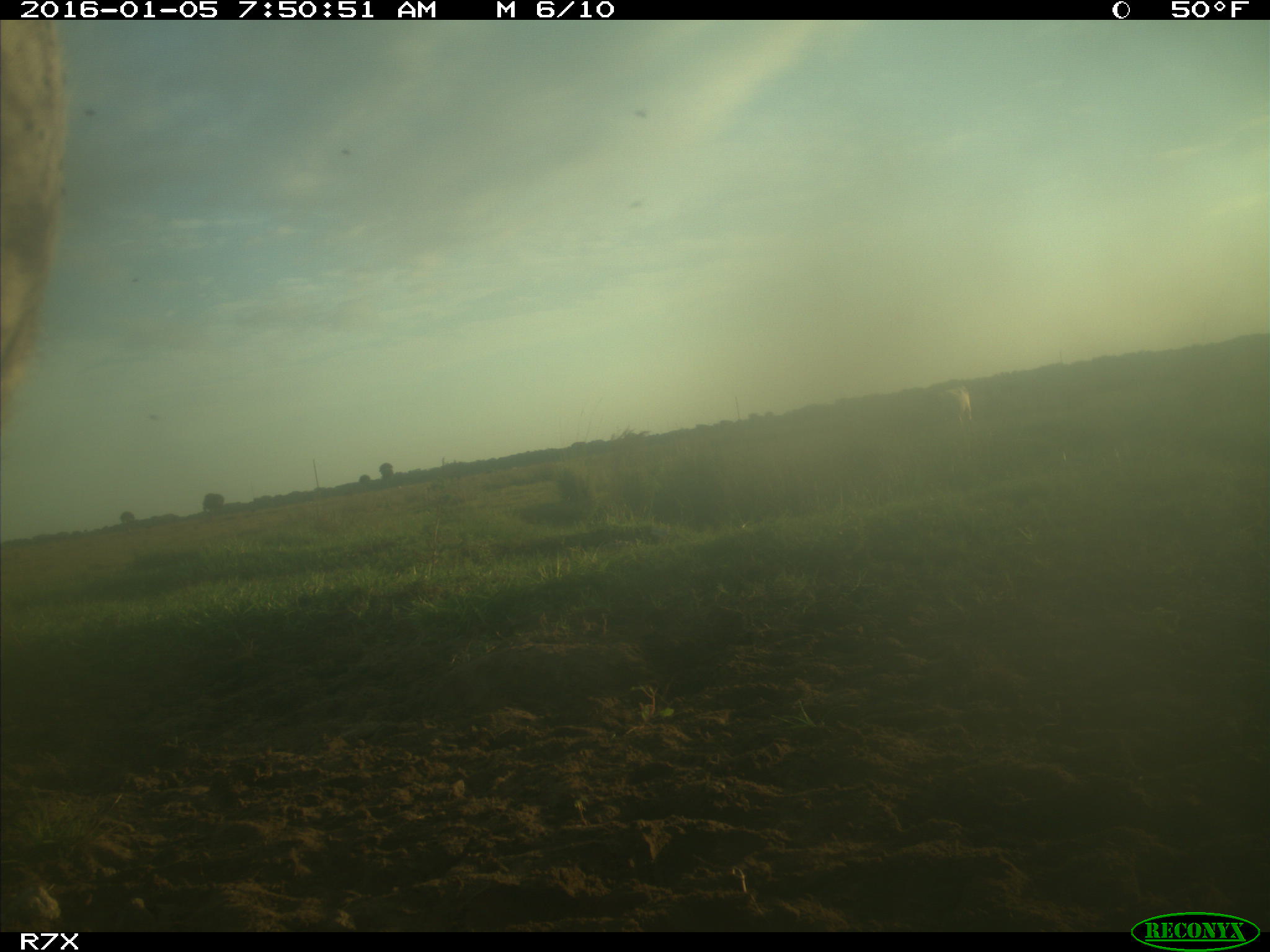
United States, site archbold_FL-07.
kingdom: Animalia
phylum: Chordata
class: Mammalia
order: Artiodactyla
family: Bovidae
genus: Bos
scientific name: Bos taurus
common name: domestic cow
Bos taurus (domestic cow).